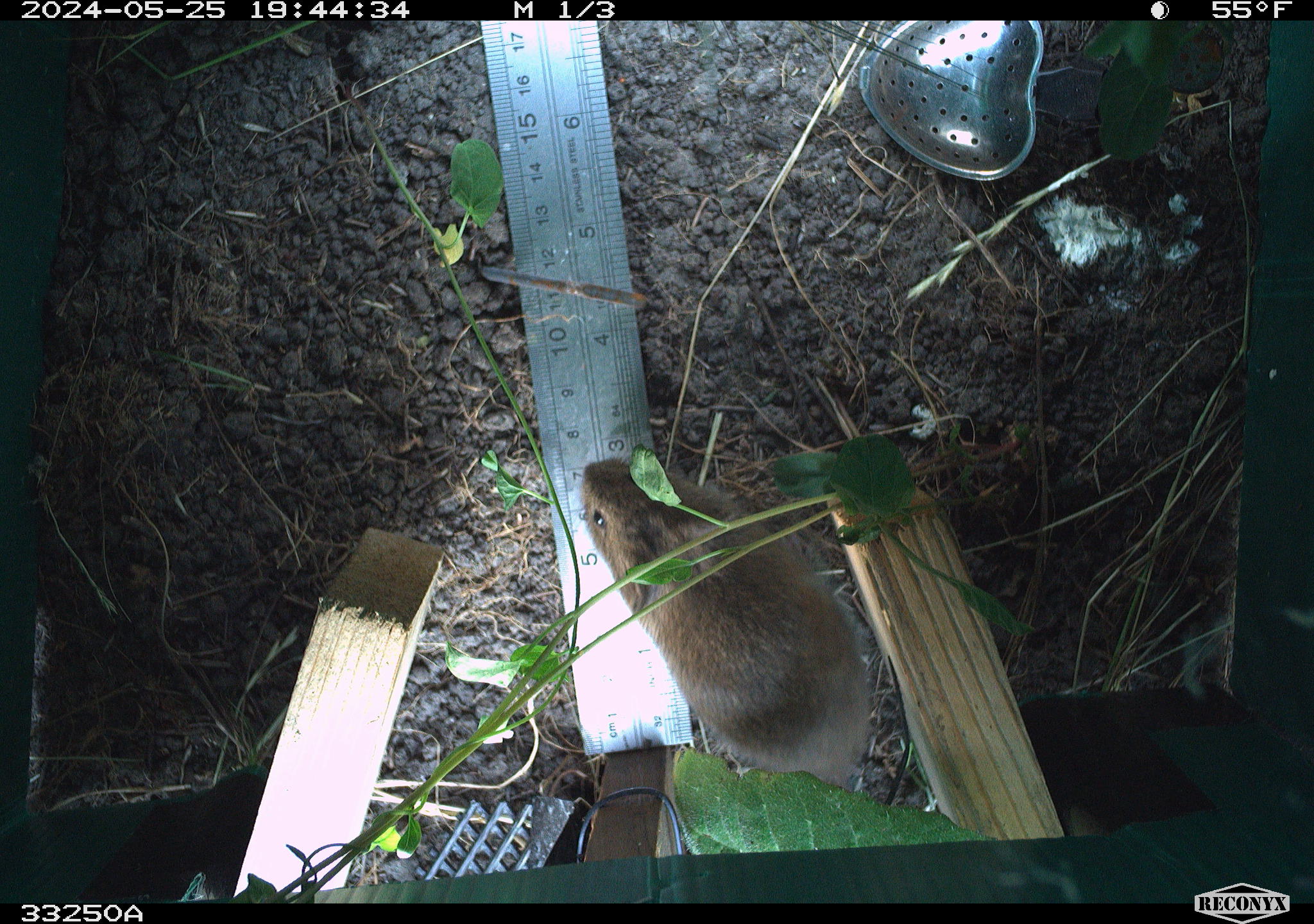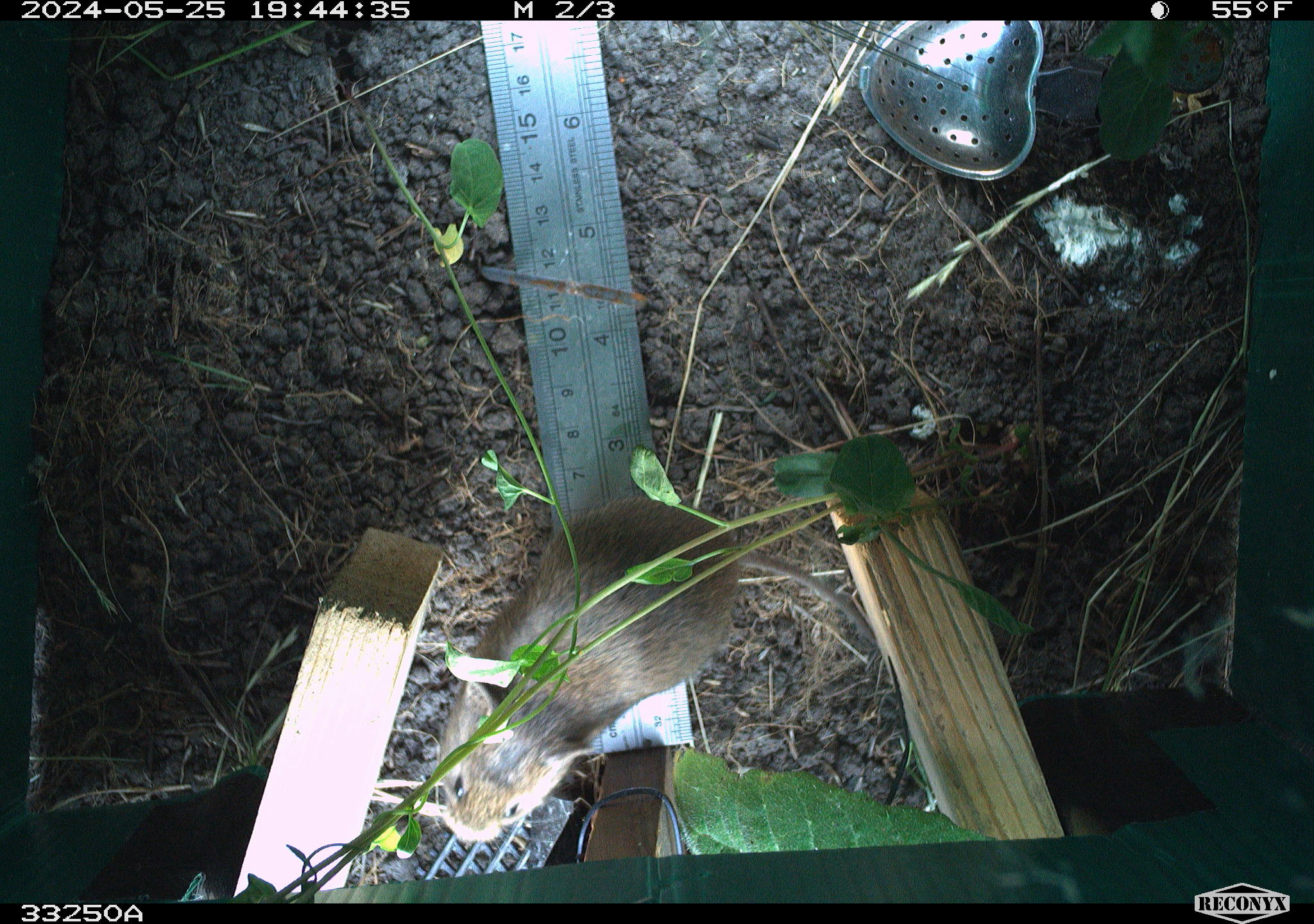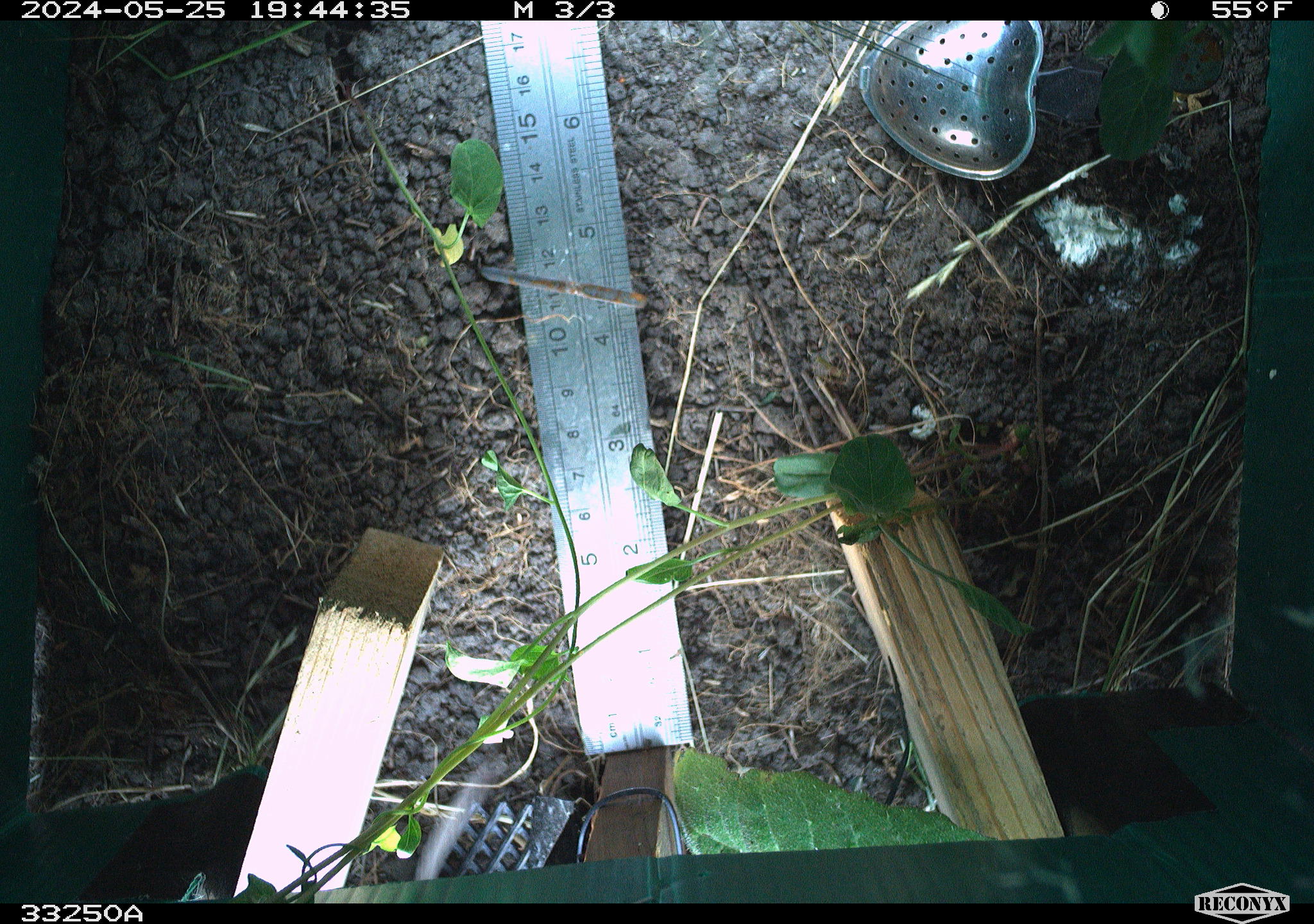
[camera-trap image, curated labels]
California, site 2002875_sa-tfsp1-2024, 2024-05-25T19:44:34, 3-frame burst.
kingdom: Animalia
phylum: Chordata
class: Mammalia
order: Rodentia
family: Cricetidae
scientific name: Arvicolinae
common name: voles, lemmings, and muskrats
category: arvicolinae subfamily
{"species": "arvicolinae subfamily (voles, lemmings, and muskrats) (Arvicolinae)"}